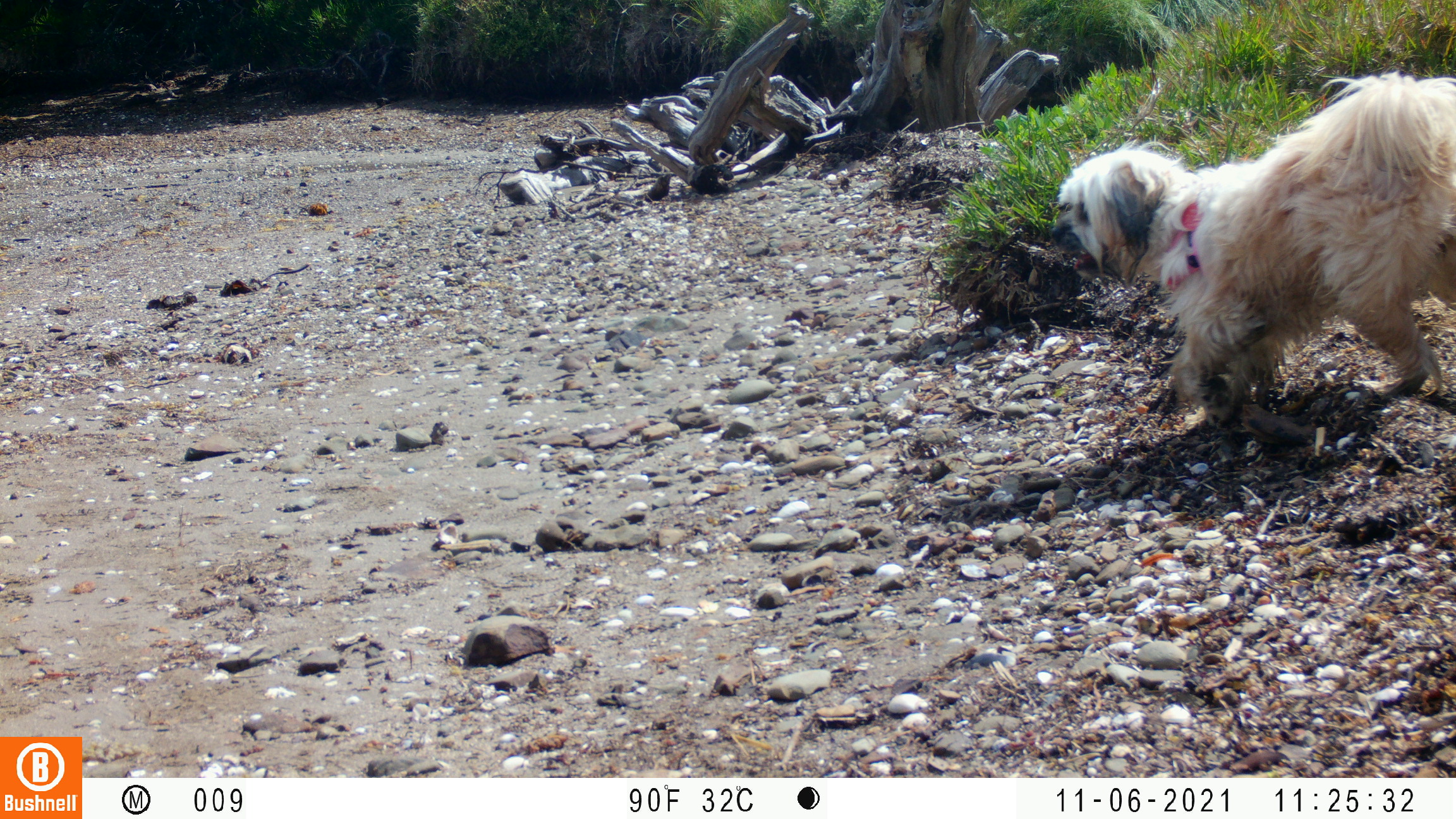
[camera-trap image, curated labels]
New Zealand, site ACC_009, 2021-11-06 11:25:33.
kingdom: Animalia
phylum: Chordata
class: Mammalia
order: Carnivora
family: Canidae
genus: Canis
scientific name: Canis familiaris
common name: domestic dog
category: dog